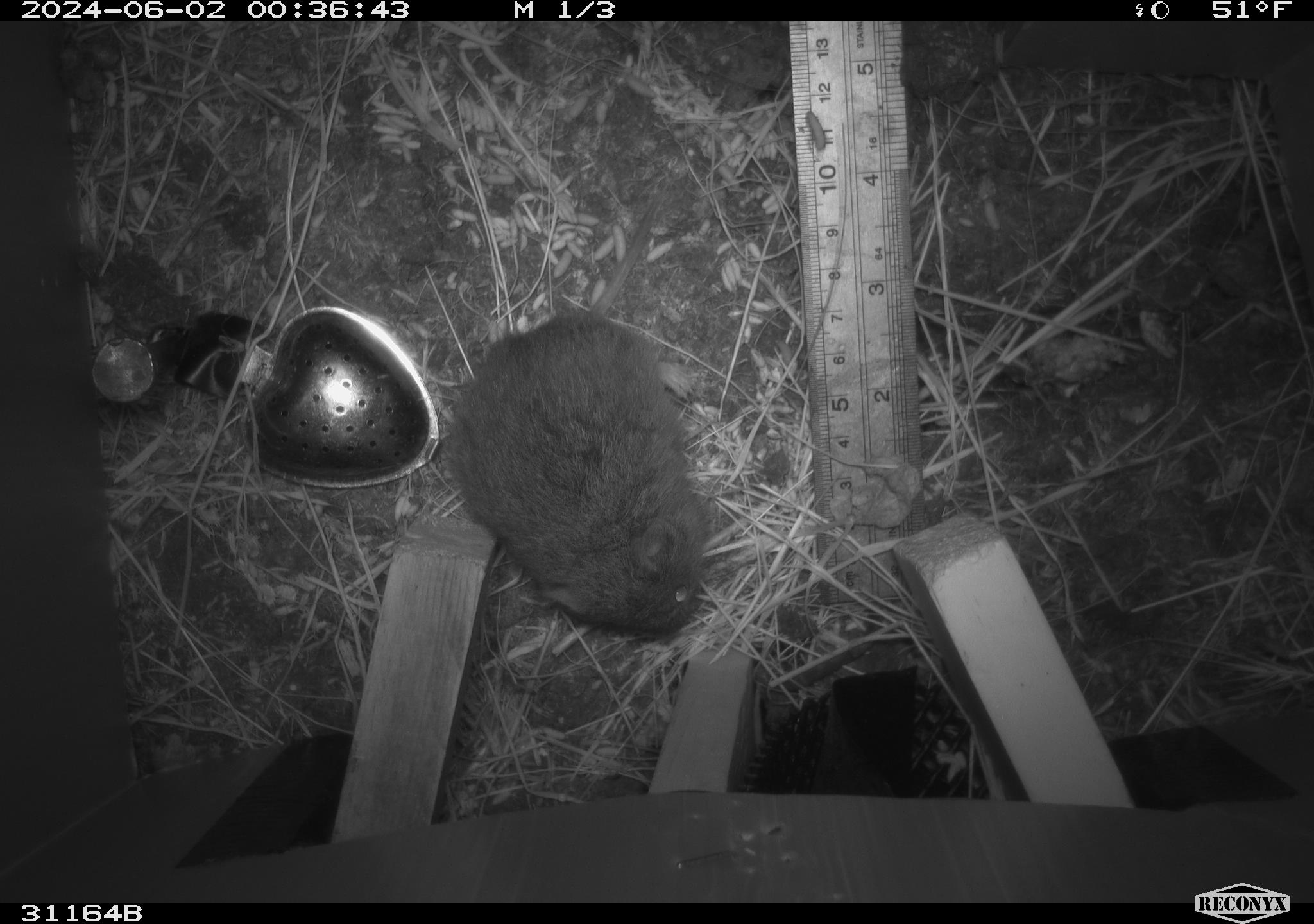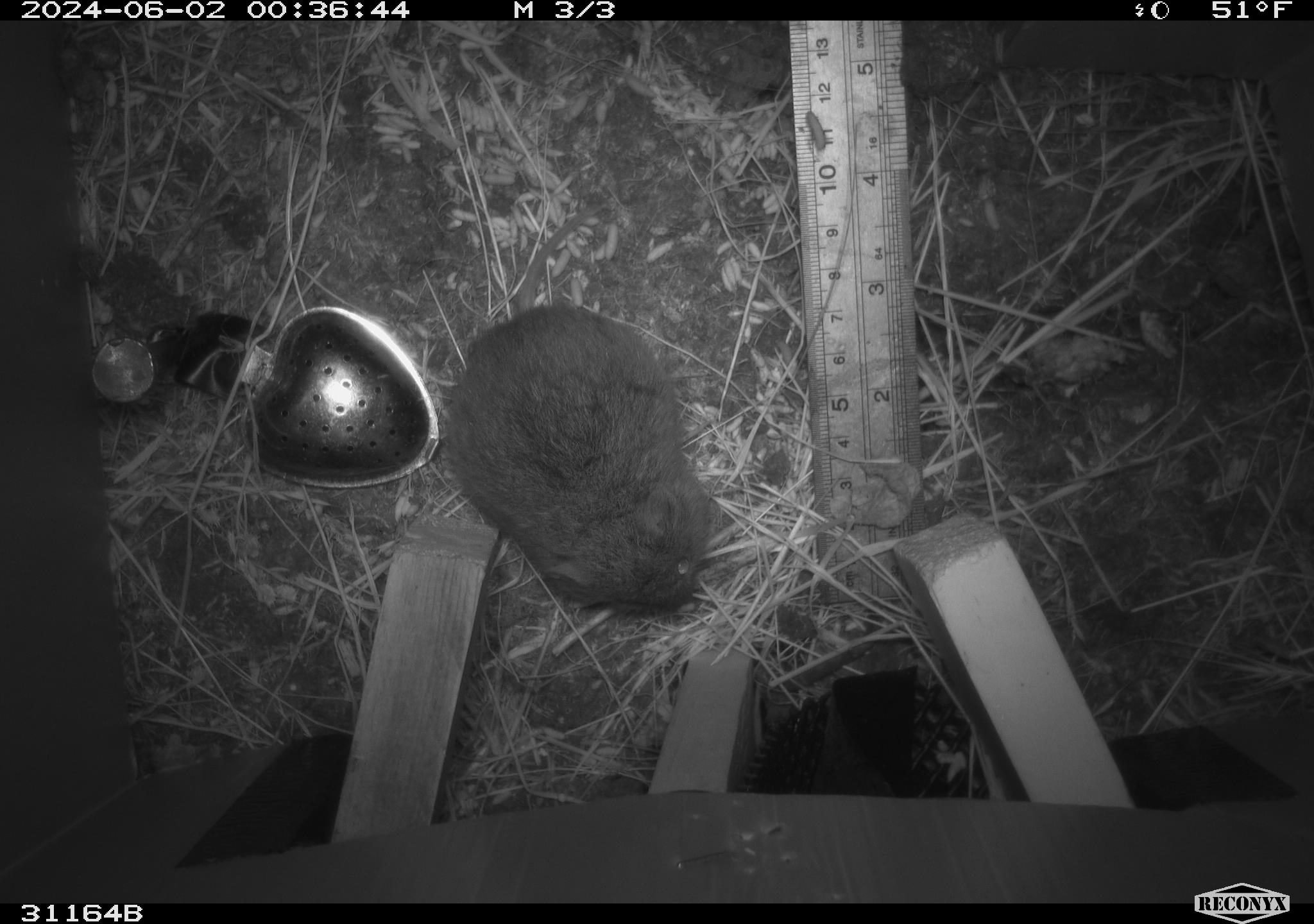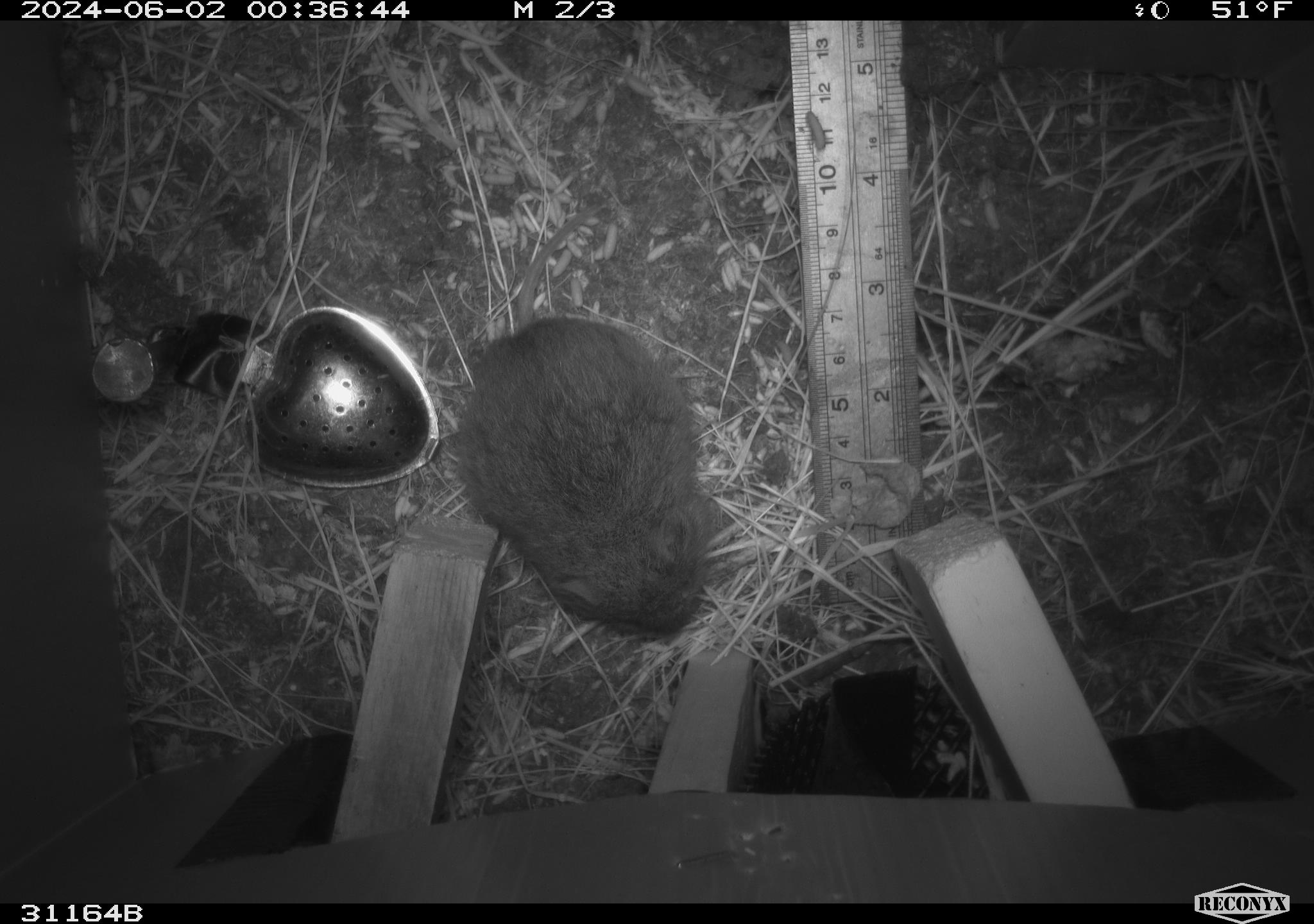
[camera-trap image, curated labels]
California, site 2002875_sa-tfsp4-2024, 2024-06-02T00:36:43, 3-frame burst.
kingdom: Animalia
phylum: Chordata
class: Mammalia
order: Rodentia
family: Cricetidae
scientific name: Arvicolinae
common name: voles, lemmings, and muskrats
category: arvicolinae subfamily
Arvicolinae subfamily (voles, lemmings, and muskrats) (Arvicolinae).